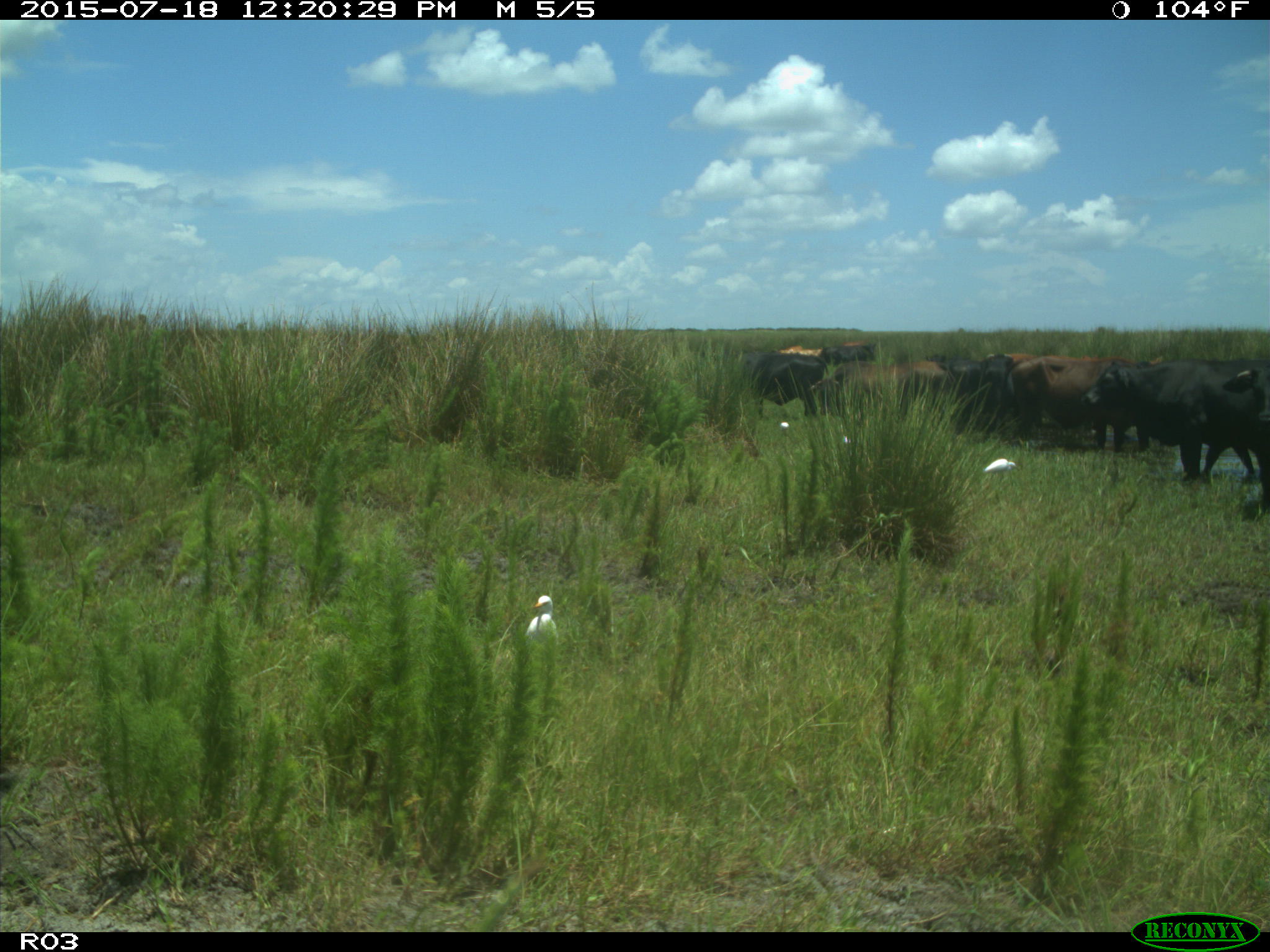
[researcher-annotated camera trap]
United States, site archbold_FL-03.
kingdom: Animalia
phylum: Chordata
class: Mammalia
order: Artiodactyla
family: Bovidae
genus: Bos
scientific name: Bos taurus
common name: domestic cow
Bos taurus (domestic cow).